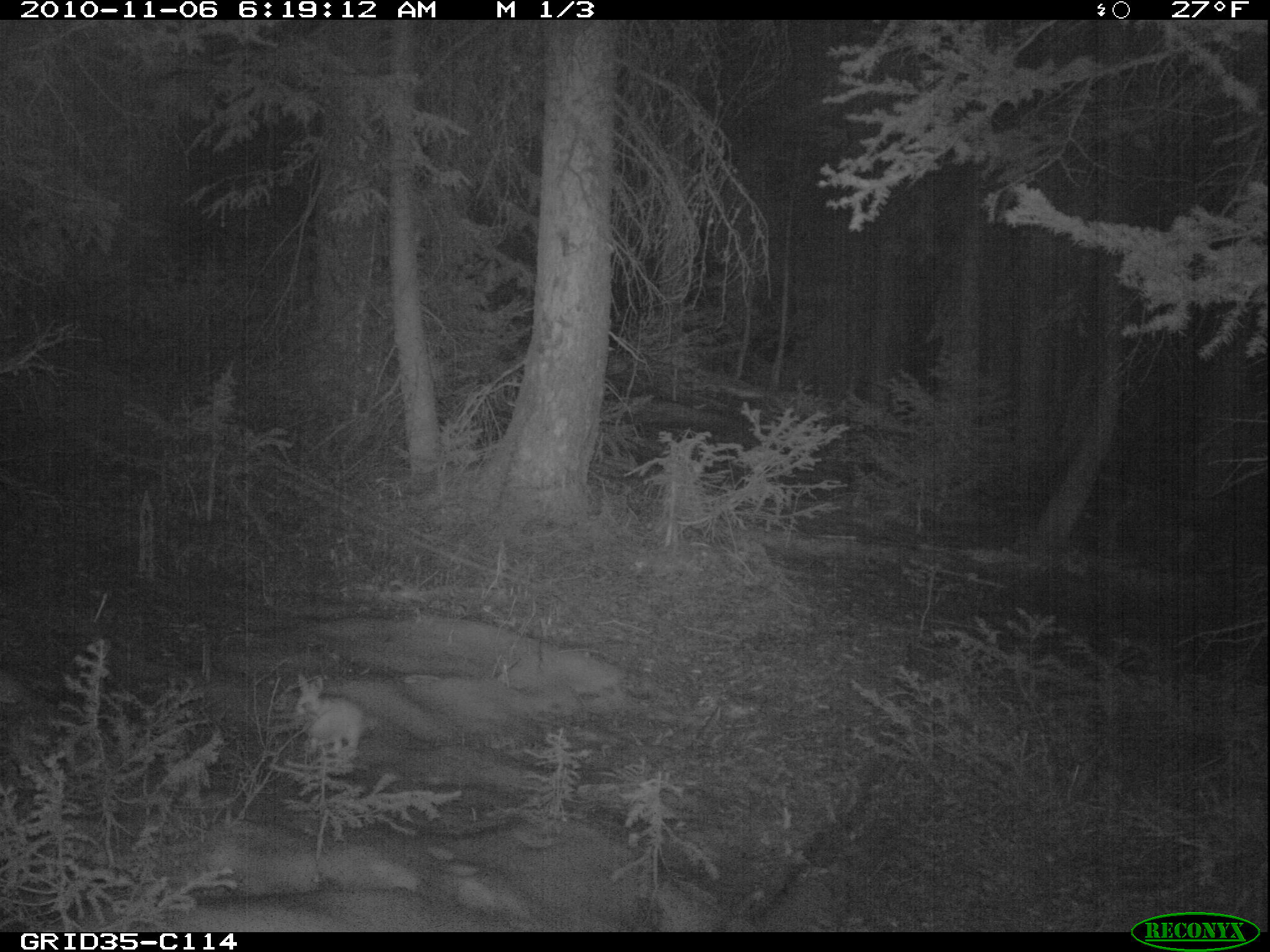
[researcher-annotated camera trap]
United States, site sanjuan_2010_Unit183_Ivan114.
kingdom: Animalia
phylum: Chordata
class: Mammalia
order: Lagomorpha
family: Leporidae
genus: Lepus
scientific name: Lepus americanus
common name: snowshoe hare